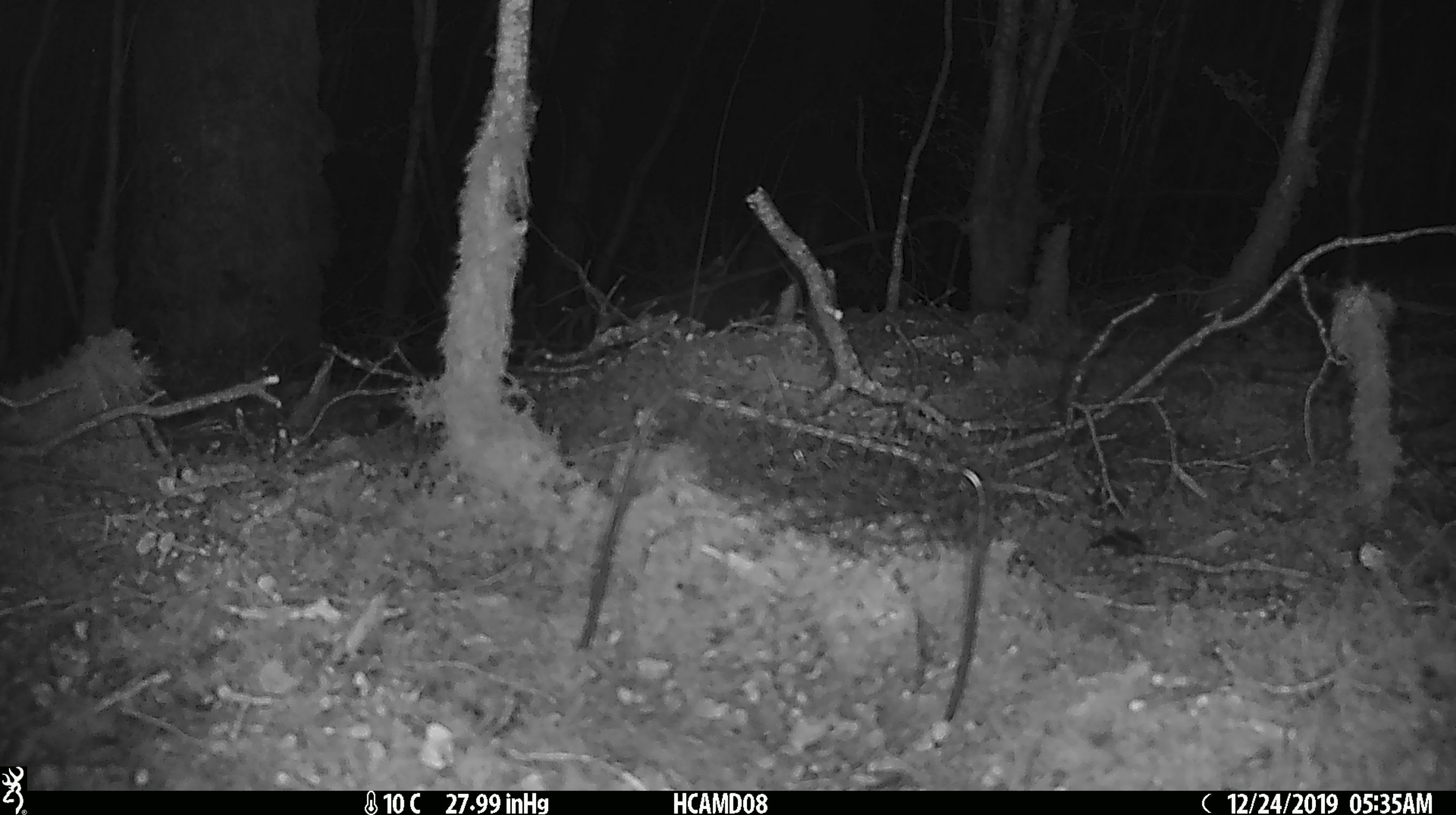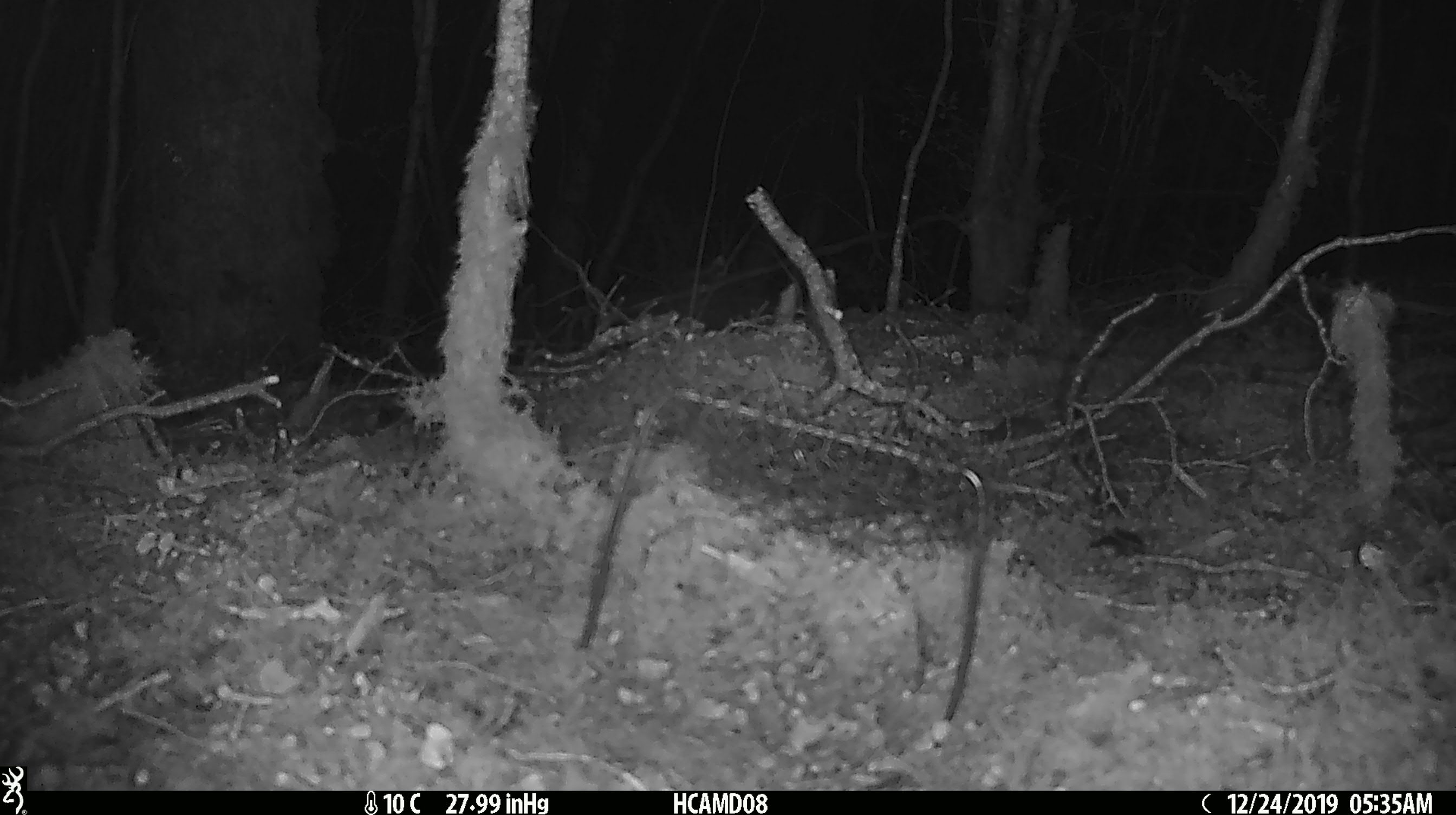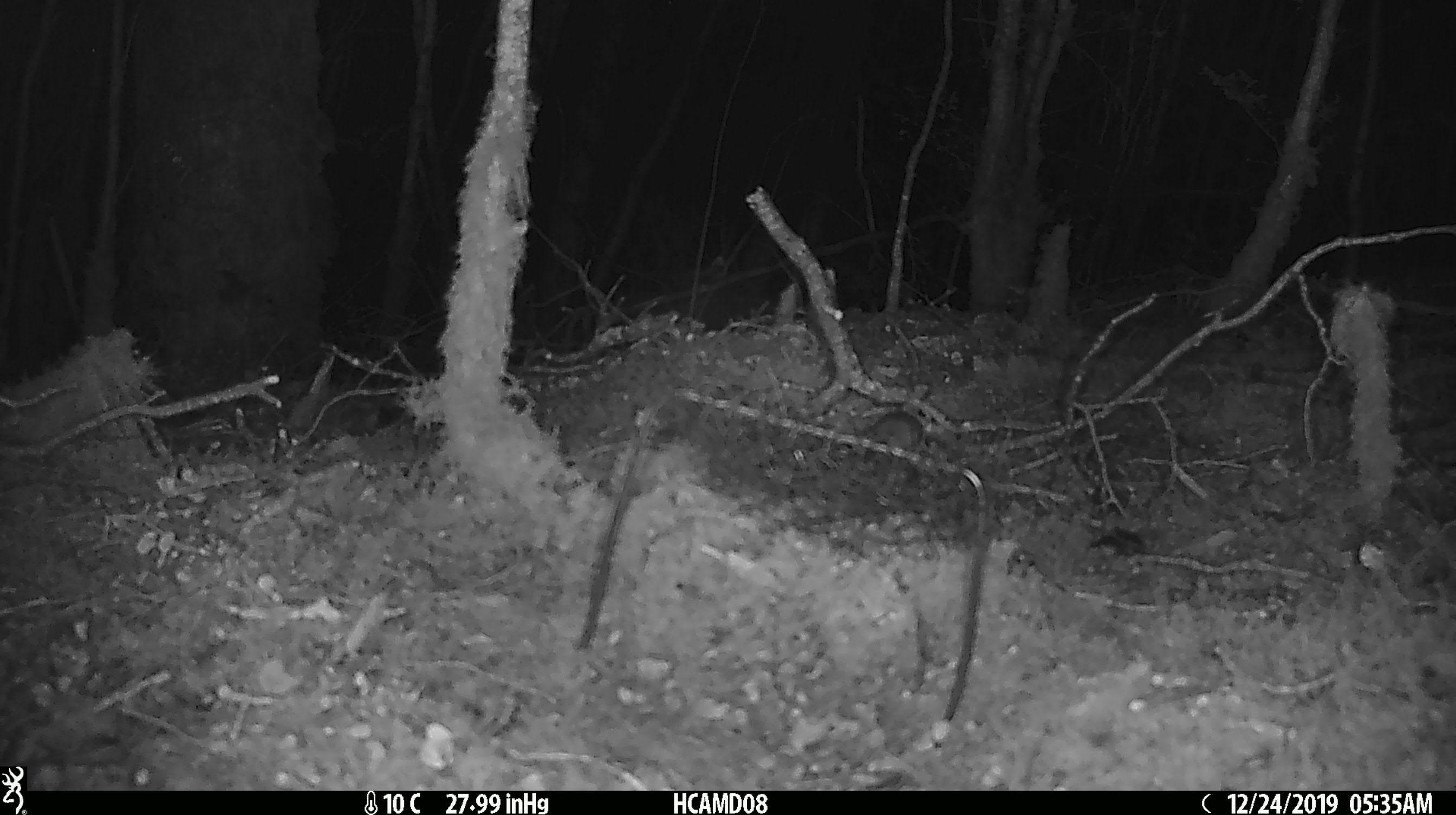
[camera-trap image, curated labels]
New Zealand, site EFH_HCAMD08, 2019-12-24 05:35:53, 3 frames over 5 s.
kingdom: Animalia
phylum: Chordata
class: Mammalia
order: Rodentia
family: Muridae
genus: Mus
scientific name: Mus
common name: mouse